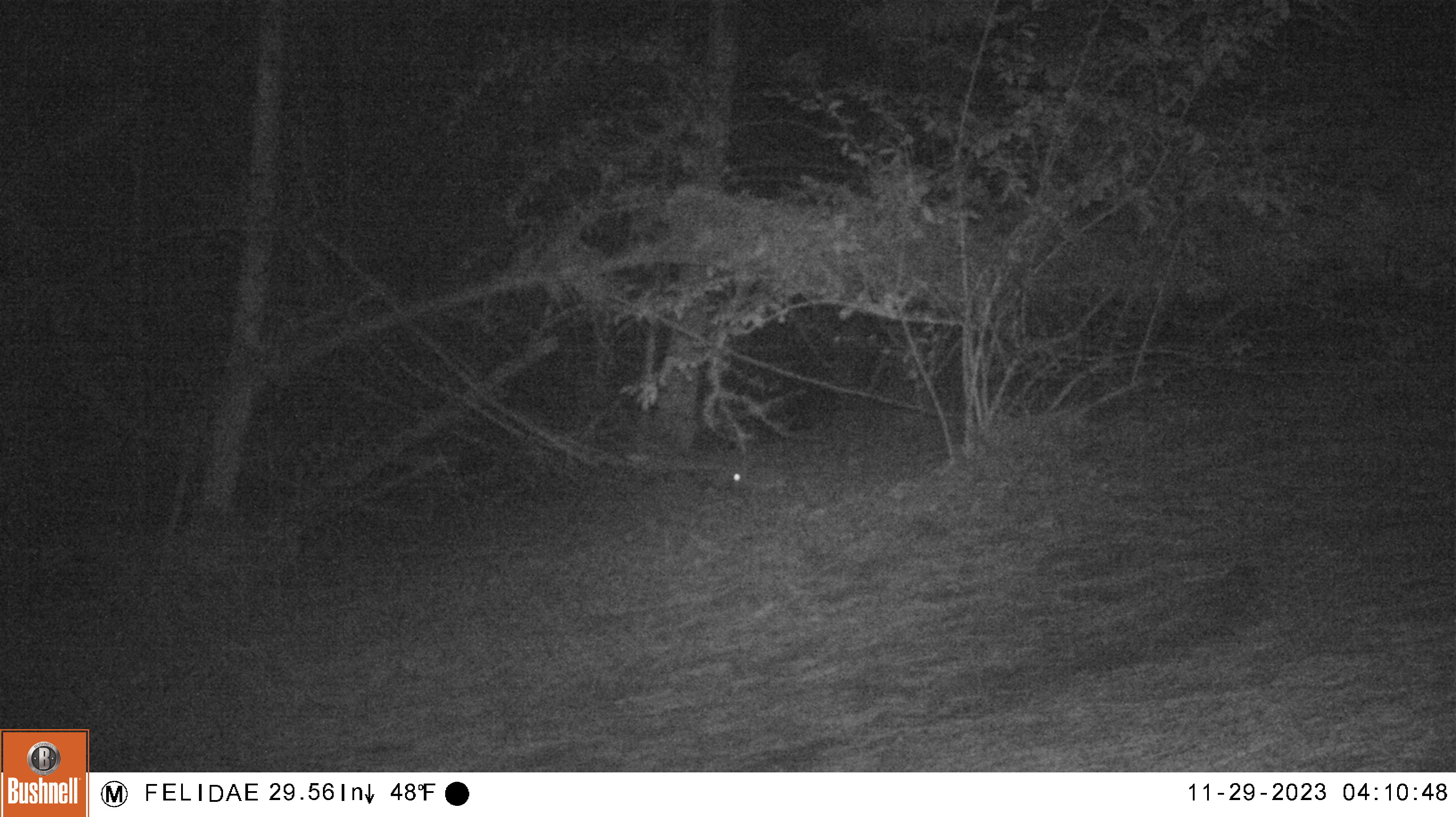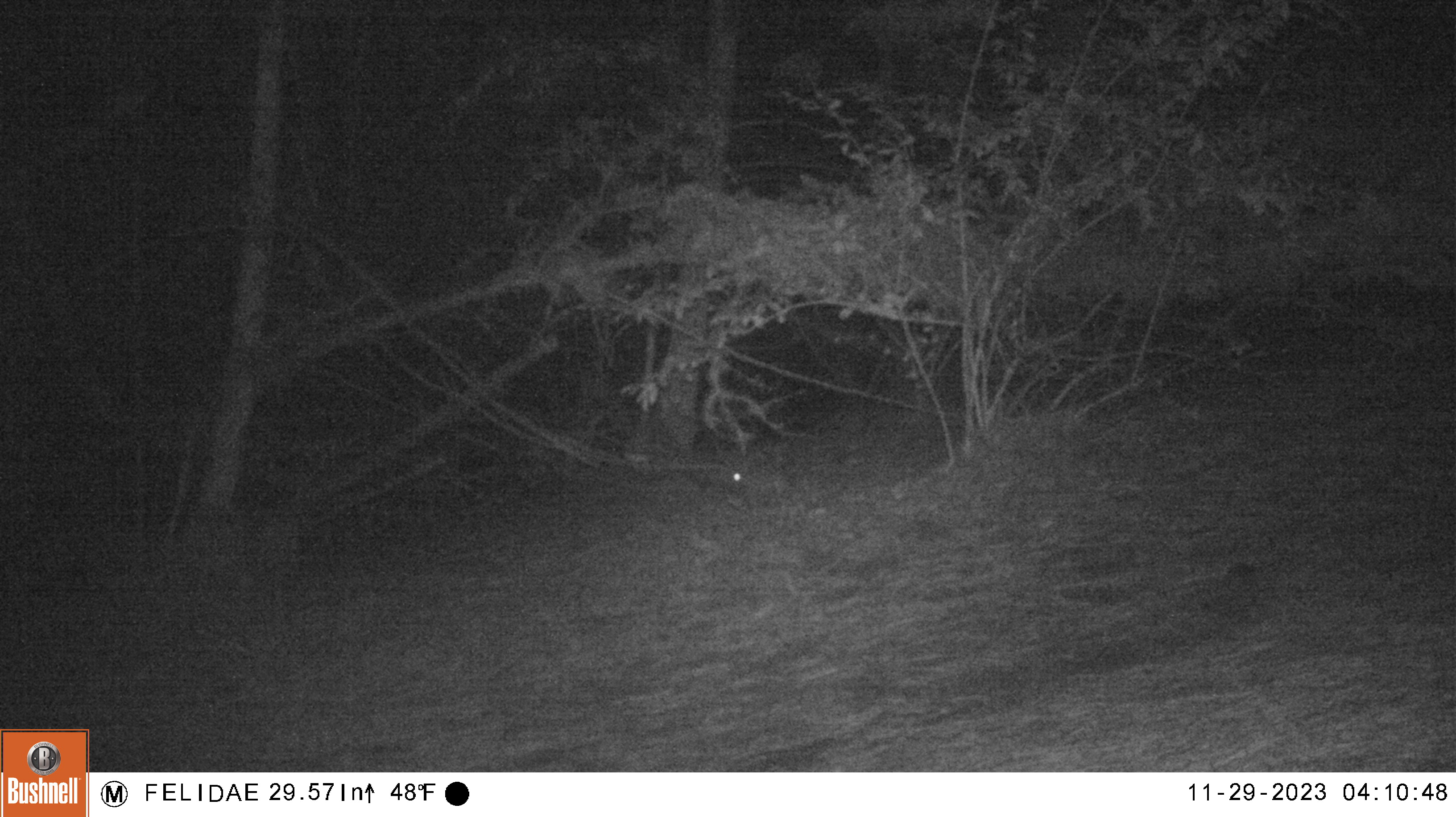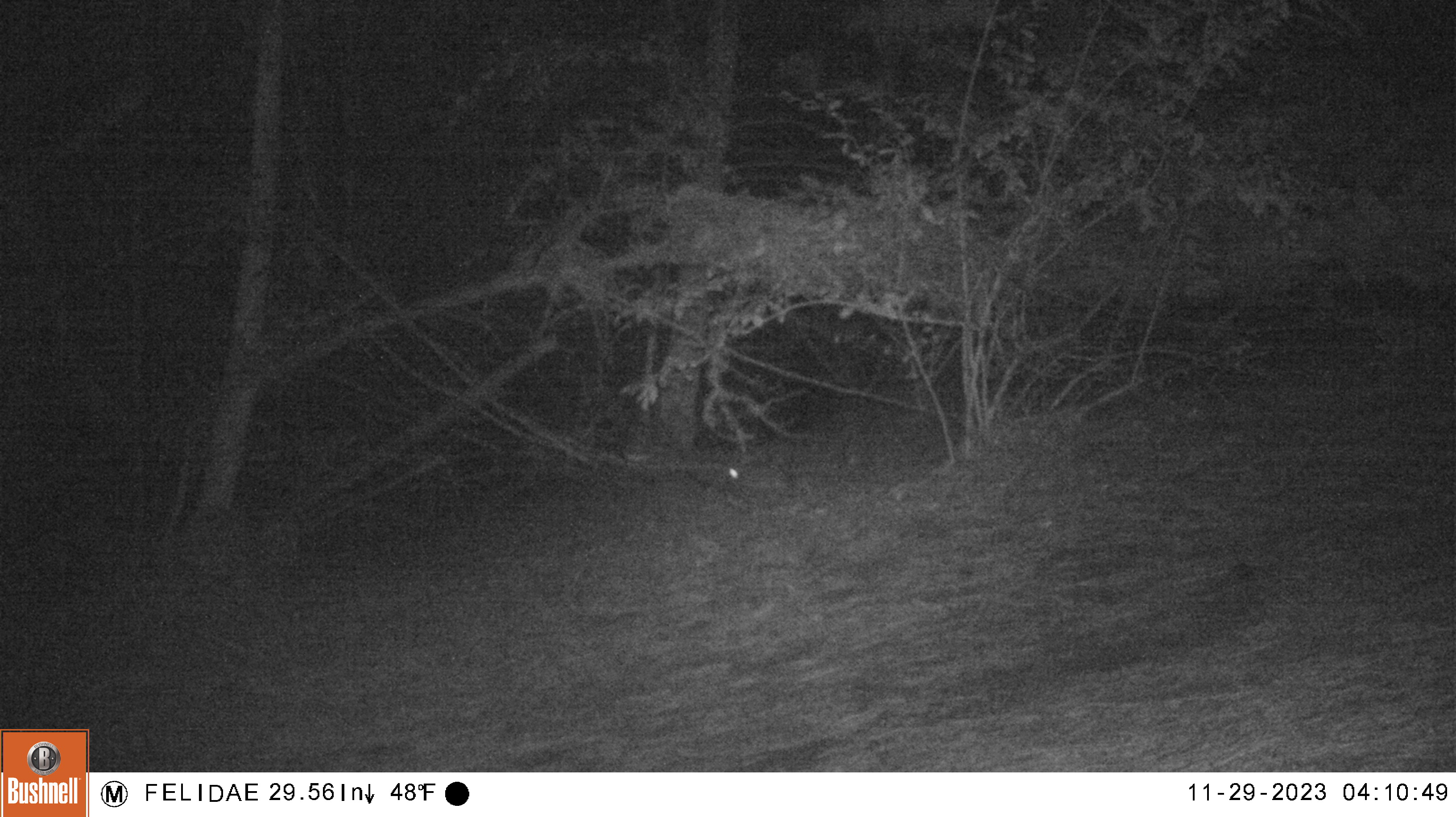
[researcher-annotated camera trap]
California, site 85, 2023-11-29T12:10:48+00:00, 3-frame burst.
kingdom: Animalia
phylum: Chordata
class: Mammalia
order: Lagomorpha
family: Leporidae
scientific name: Leporidae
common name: rabbit